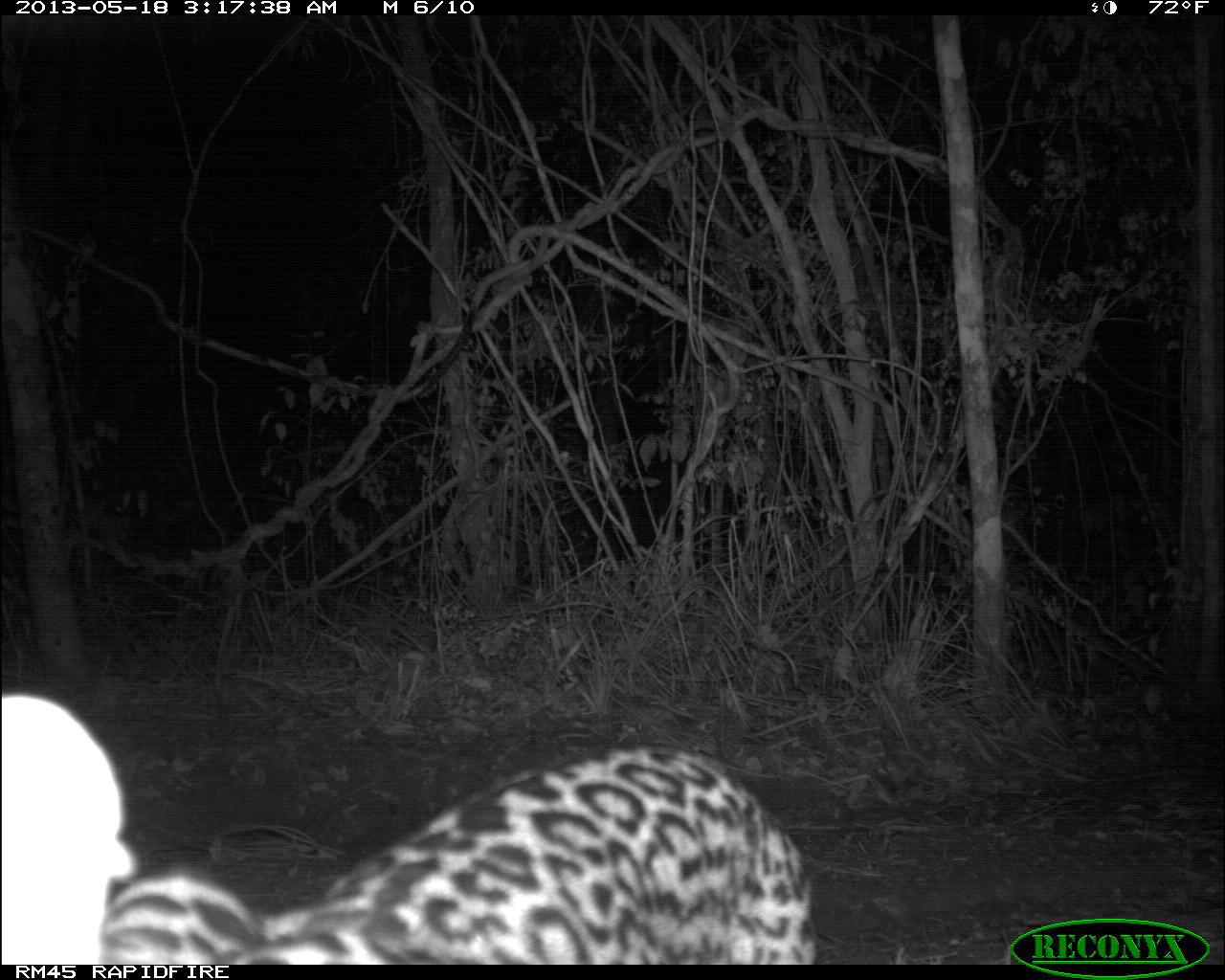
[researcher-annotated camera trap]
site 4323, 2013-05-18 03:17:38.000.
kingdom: Animalia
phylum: Chordata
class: Mammalia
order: Carnivora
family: Felidae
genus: Leopardus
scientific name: Leopardus pardalis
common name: ocelot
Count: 1.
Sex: male.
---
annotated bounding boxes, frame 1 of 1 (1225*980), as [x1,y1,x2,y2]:
leopardus pardalis: [0,692,815,962]